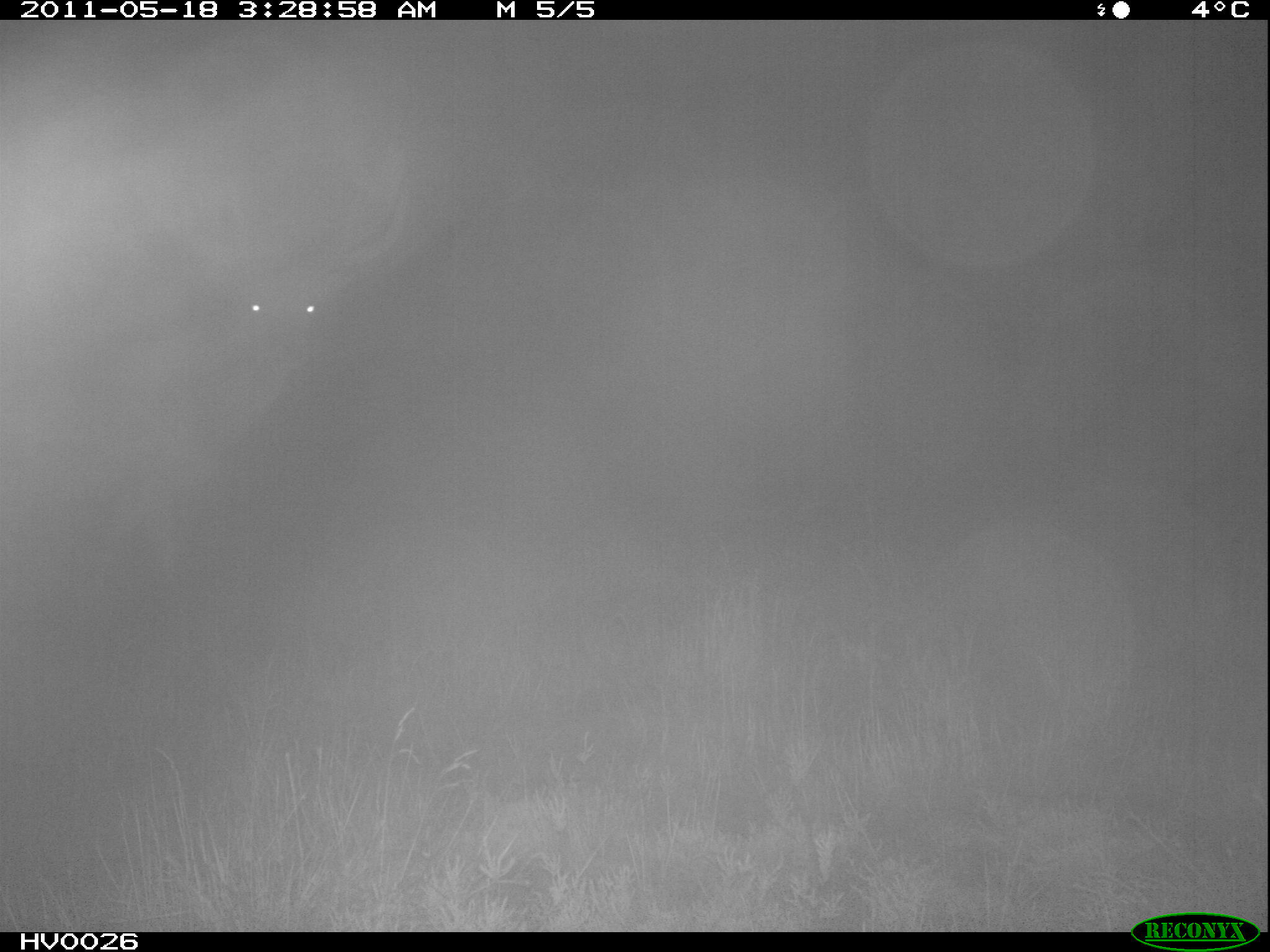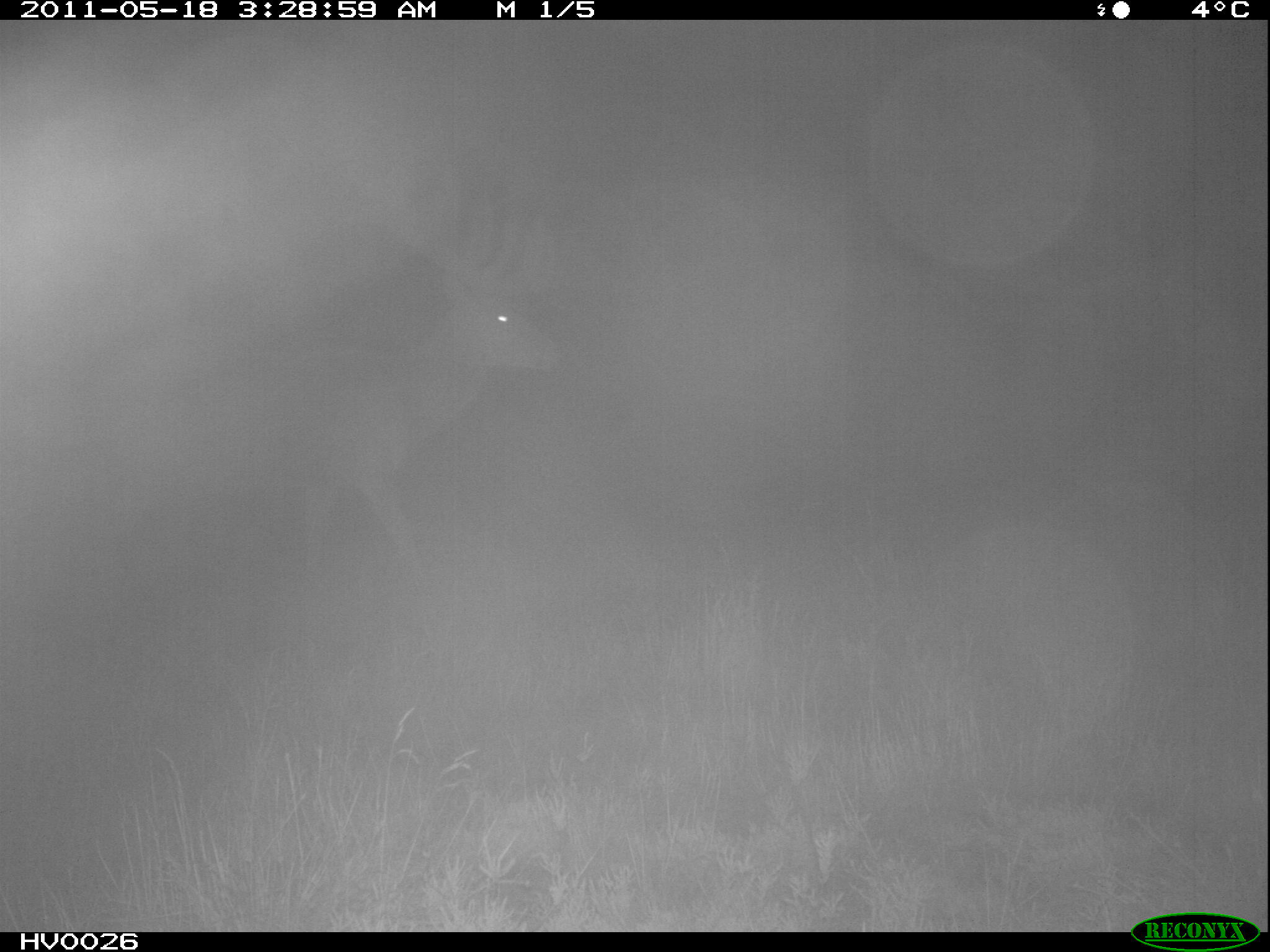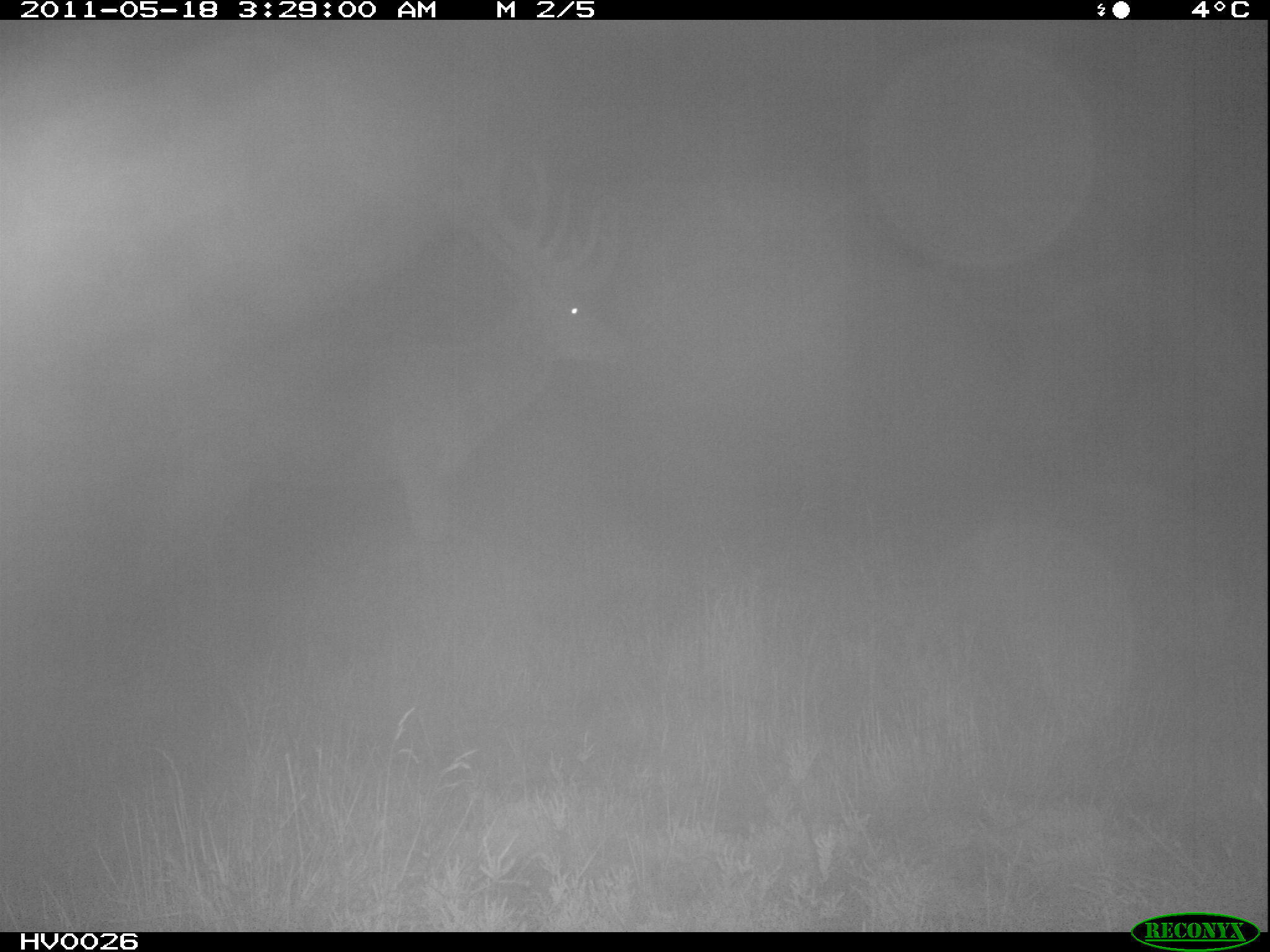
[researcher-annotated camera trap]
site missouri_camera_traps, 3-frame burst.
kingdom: Animalia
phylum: Chordata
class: Mammalia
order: Artiodactyla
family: Cervidae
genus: Cervus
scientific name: Cervus elaphus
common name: red deer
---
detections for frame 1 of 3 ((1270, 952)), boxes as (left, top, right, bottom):
red deer: (109, 143, 416, 549)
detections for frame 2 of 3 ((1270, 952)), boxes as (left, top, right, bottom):
red deer: (143, 162, 567, 584)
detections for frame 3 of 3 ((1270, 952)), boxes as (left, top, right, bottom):
red deer: (354, 161, 638, 551)